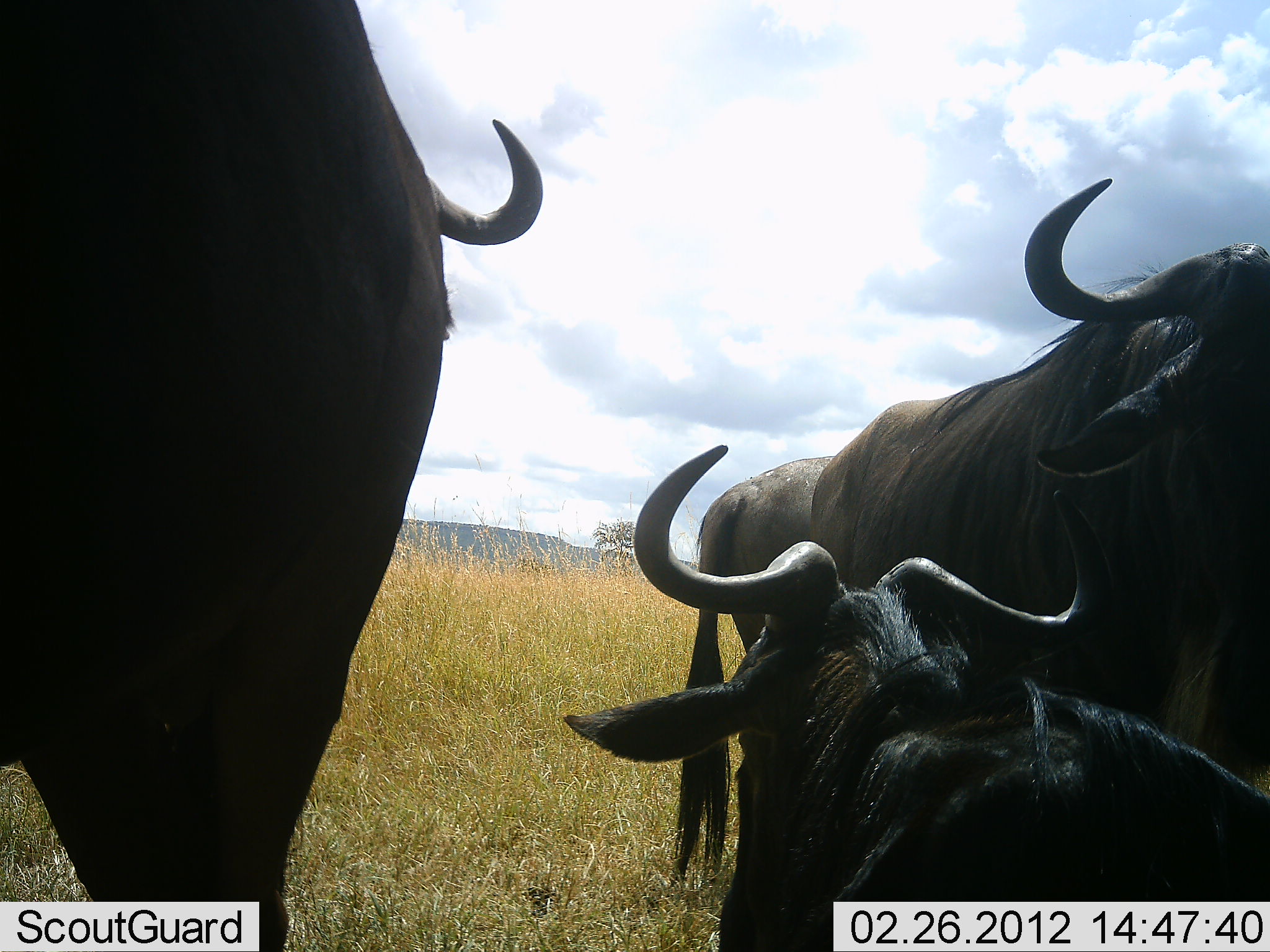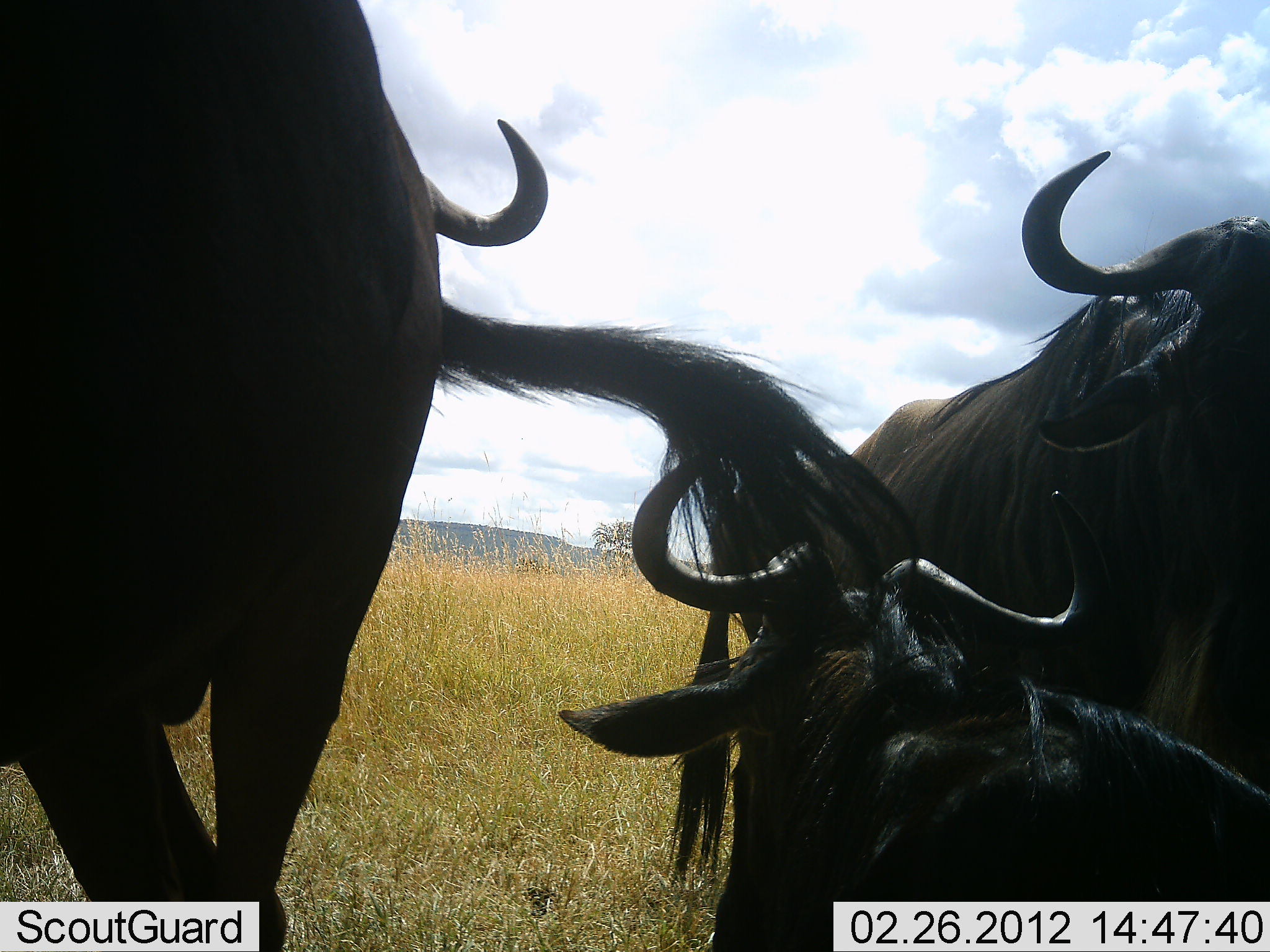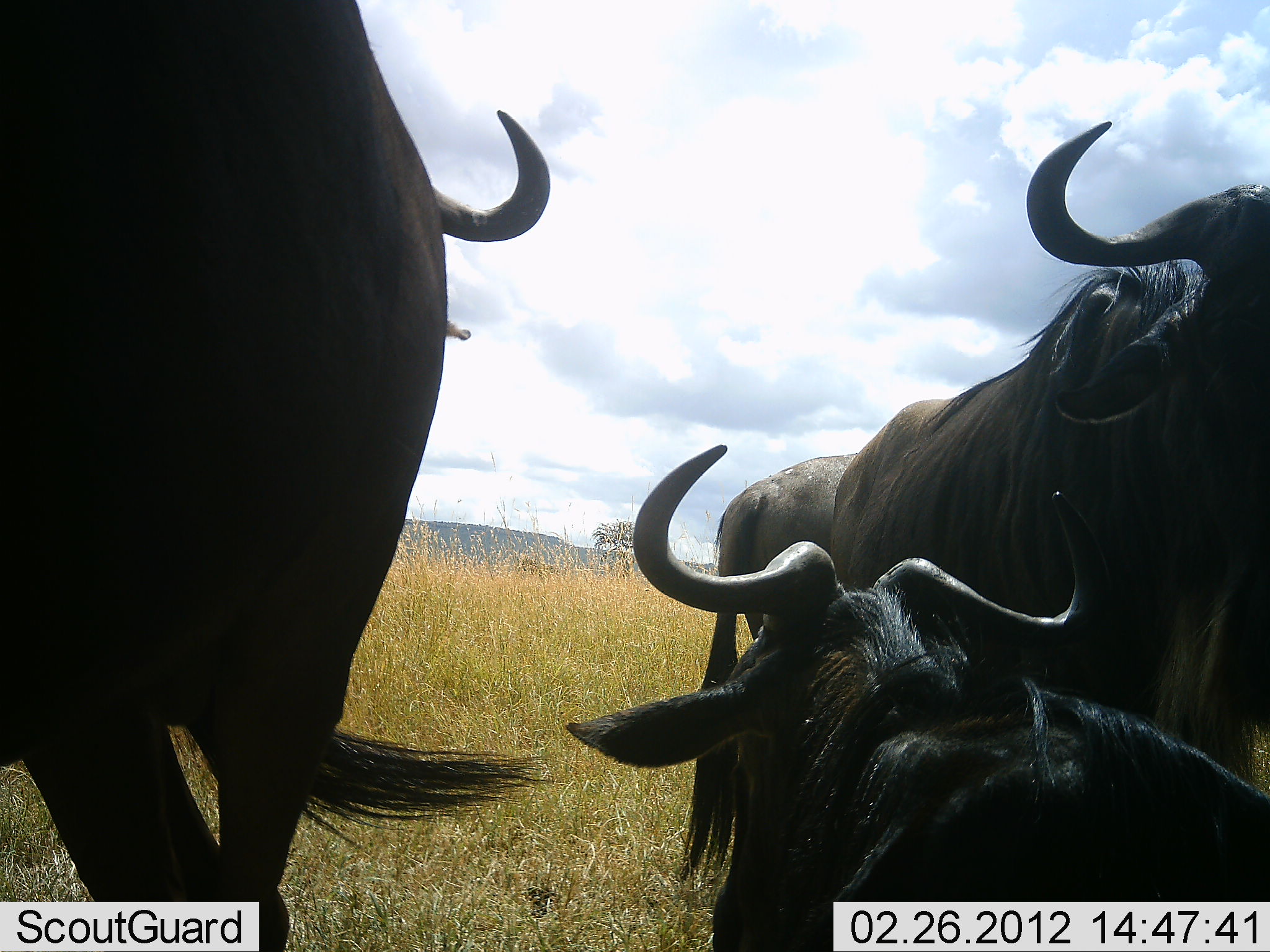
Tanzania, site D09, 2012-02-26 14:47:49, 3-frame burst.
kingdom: Animalia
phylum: Chordata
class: Mammalia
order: Artiodactyla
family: Bovidae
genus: Connochaetes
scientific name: Connochaetes taurinus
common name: blue wildebeest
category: wildebeest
Wildebeest (blue wildebeest) (Connochaetes taurinus), count 3. Behavior (volunteer vote fractions): standing 100%, resting 93%, moving 0%, interacting 7%. Young present (vote fraction): 0%. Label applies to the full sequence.